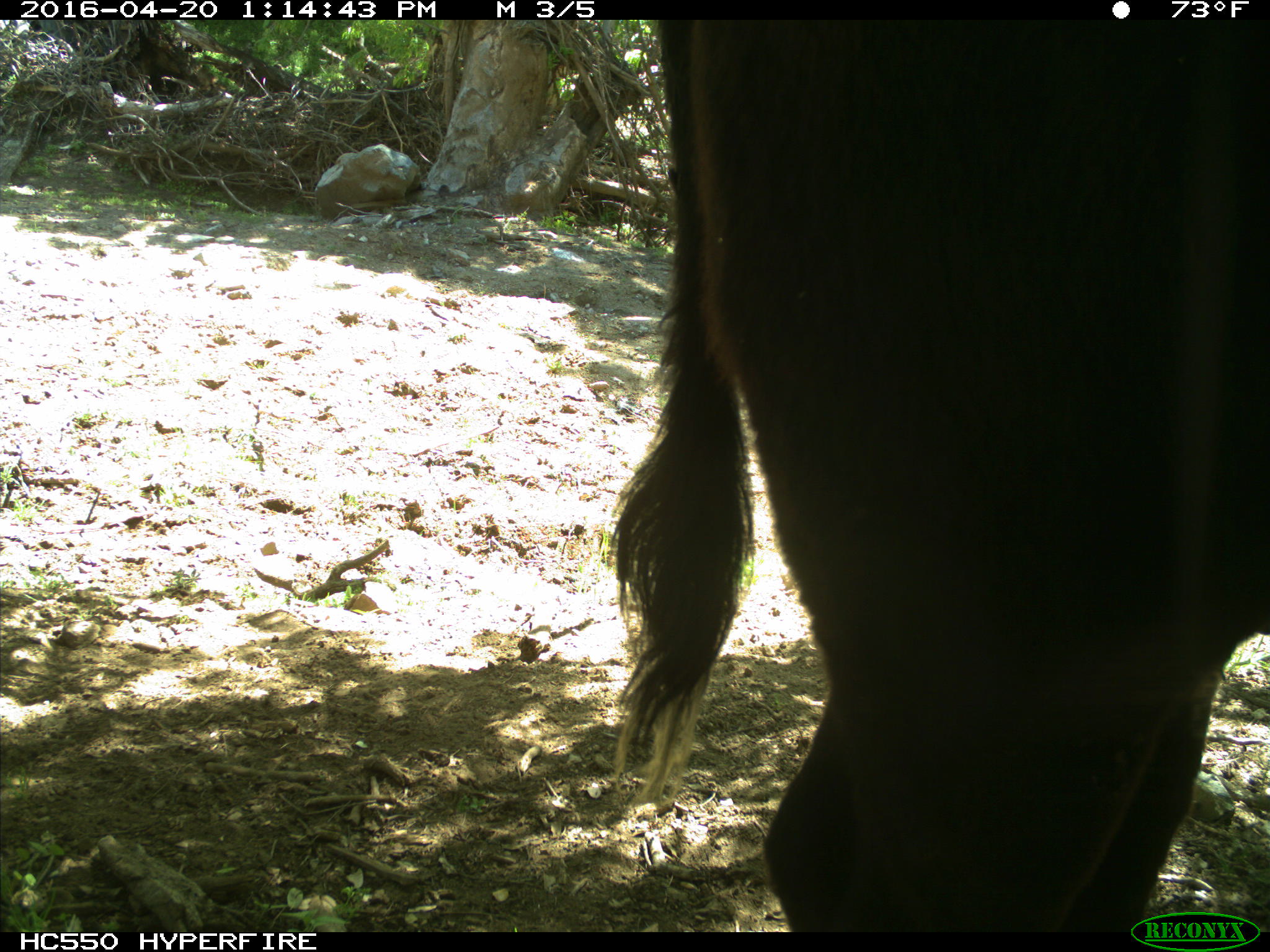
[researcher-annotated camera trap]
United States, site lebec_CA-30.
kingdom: Animalia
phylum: Chordata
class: Mammalia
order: Artiodactyla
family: Bovidae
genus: Bos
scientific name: Bos taurus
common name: domestic cow